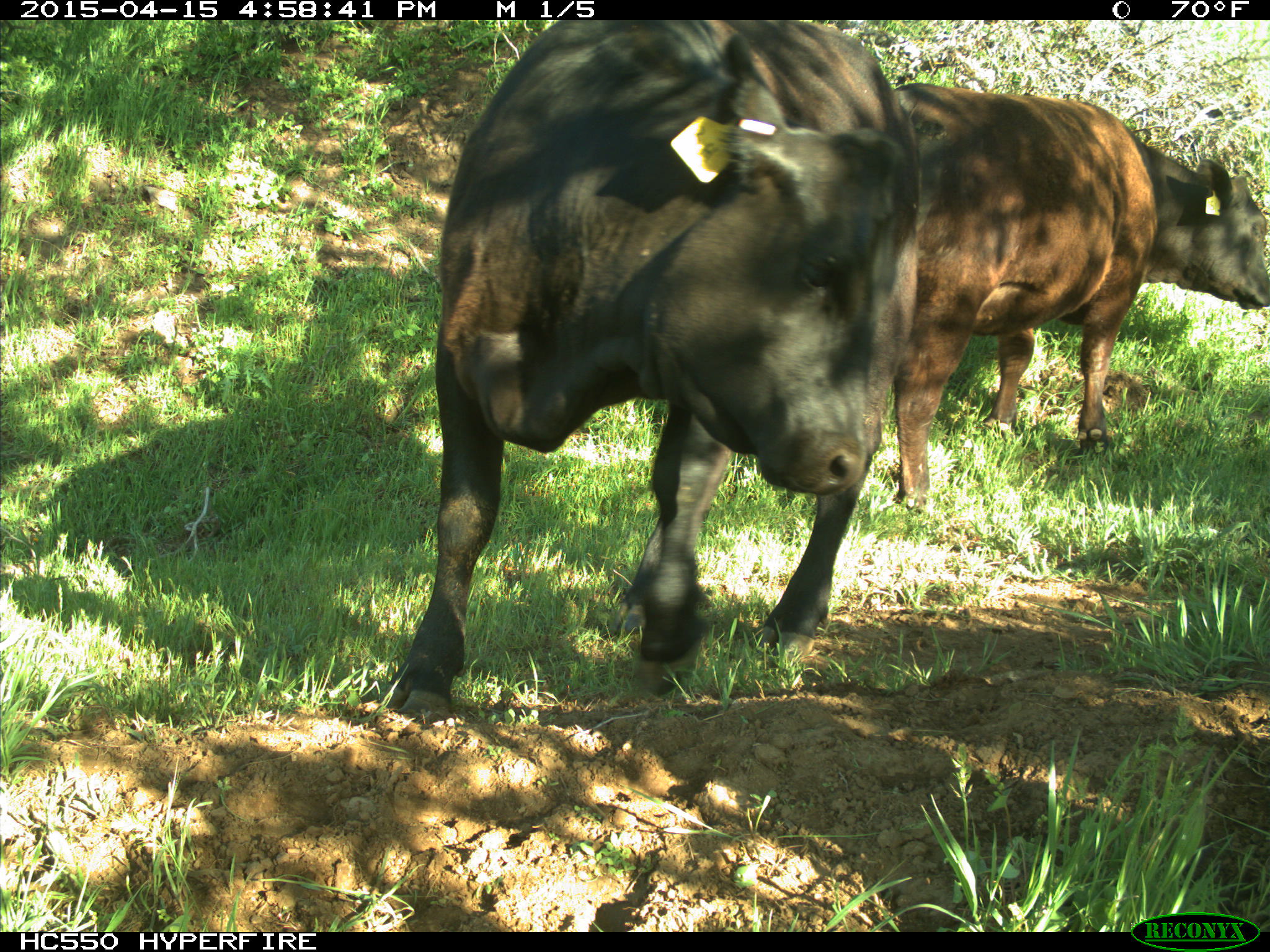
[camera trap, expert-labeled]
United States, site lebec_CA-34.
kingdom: Animalia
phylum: Chordata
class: Mammalia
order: Artiodactyla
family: Bovidae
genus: Bos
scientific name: Bos taurus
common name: domestic cow